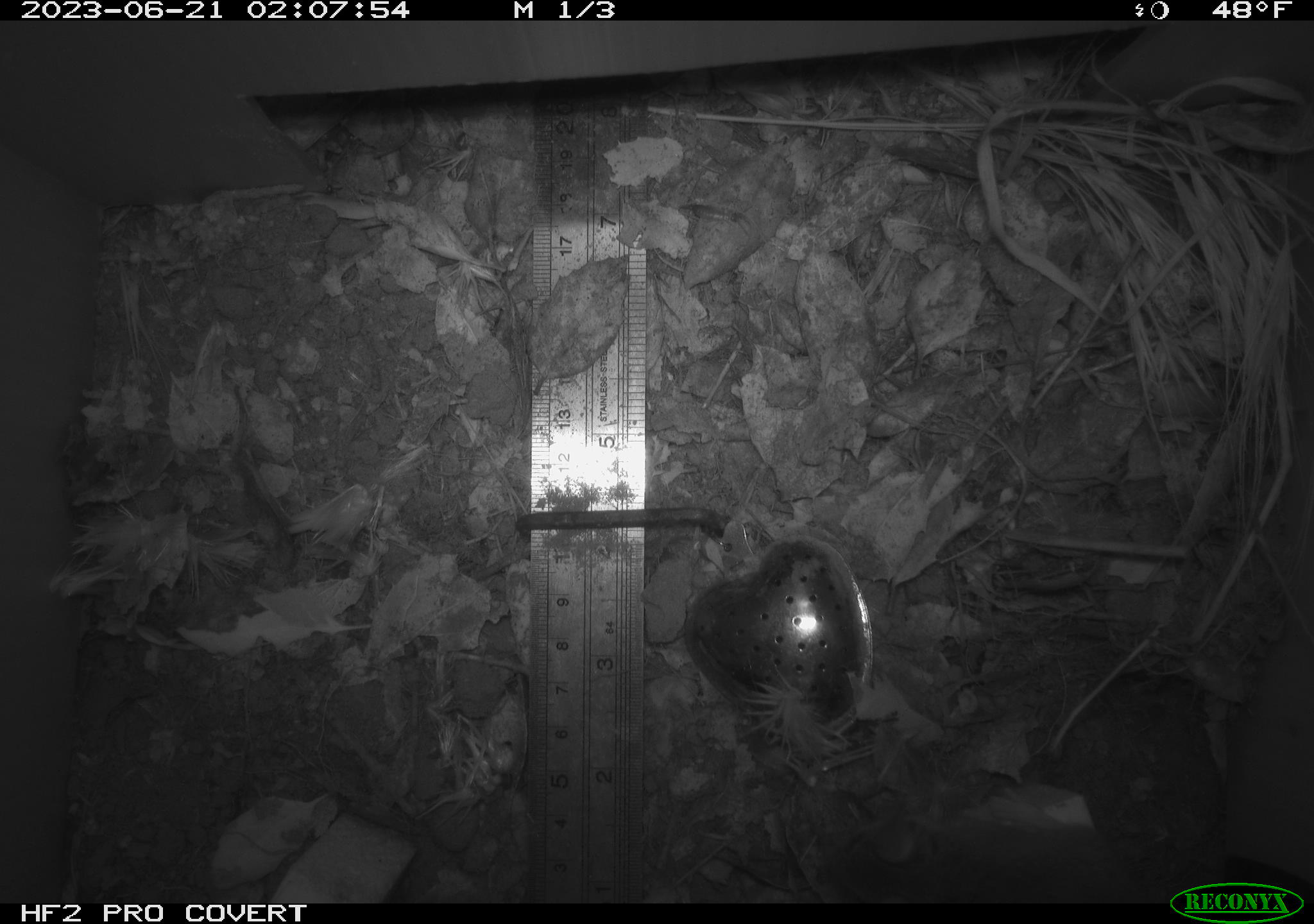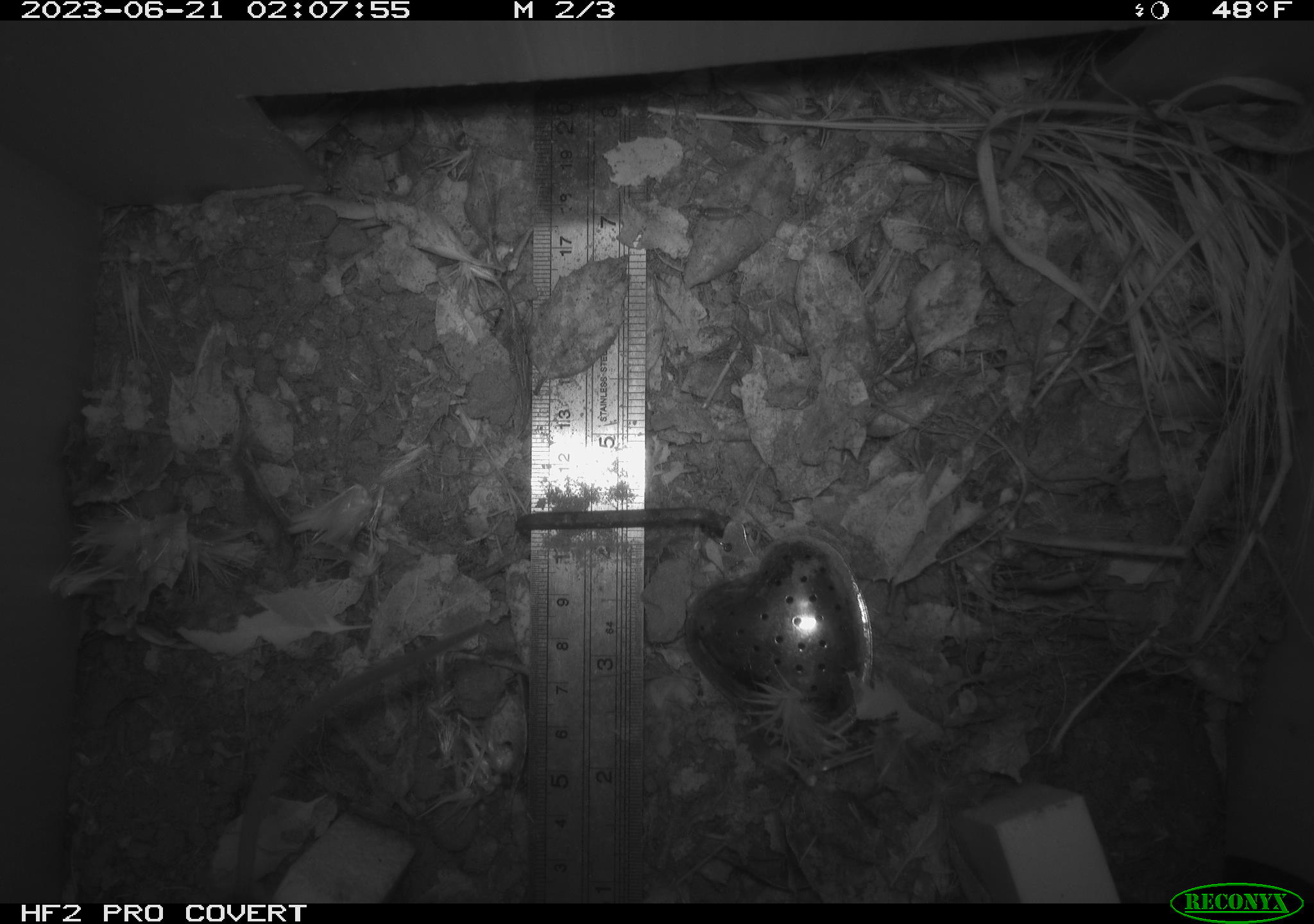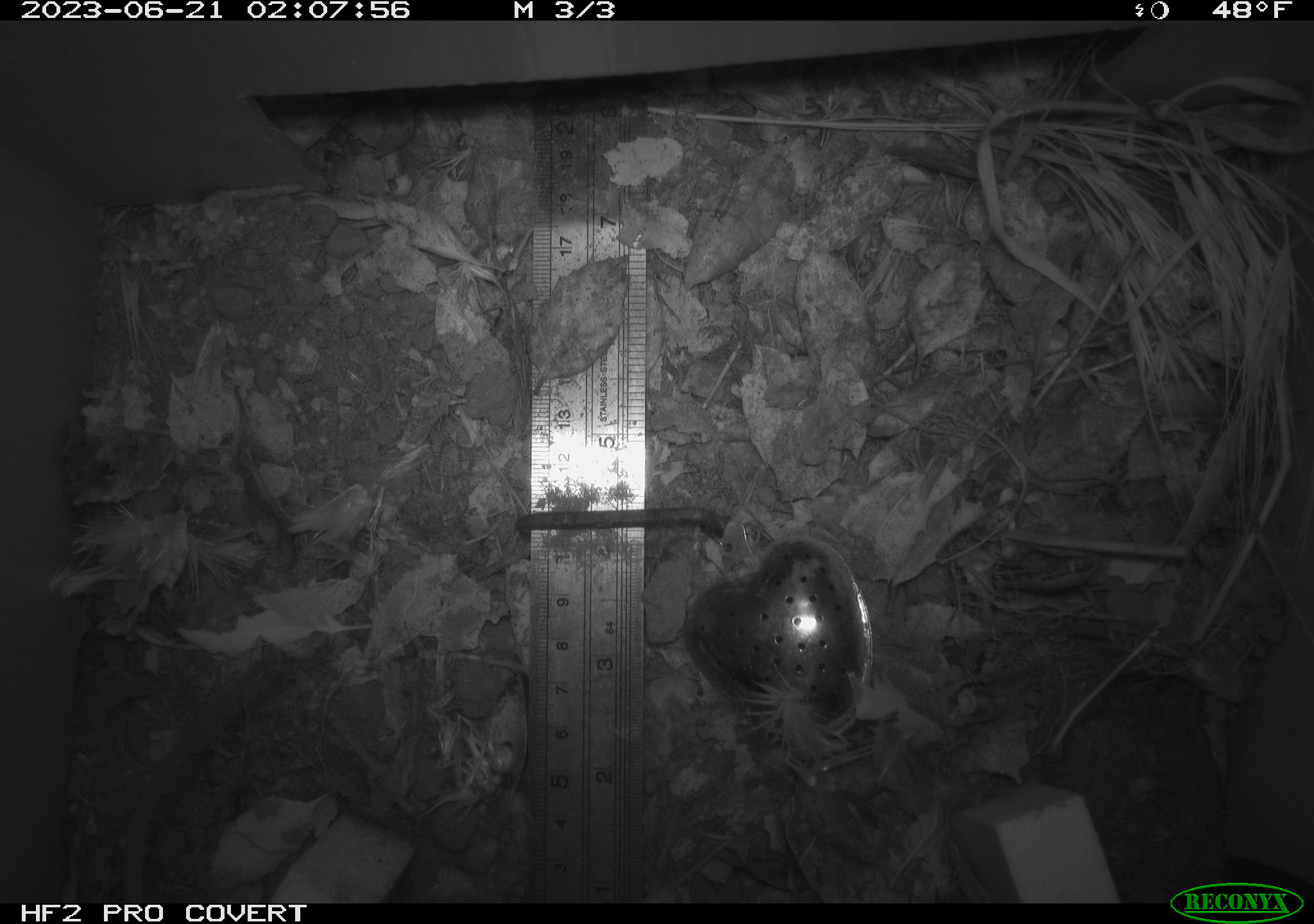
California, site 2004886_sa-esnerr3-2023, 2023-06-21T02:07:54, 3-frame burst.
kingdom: Animalia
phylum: Chordata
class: Mammalia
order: Rodentia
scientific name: Rodentia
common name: mouse species